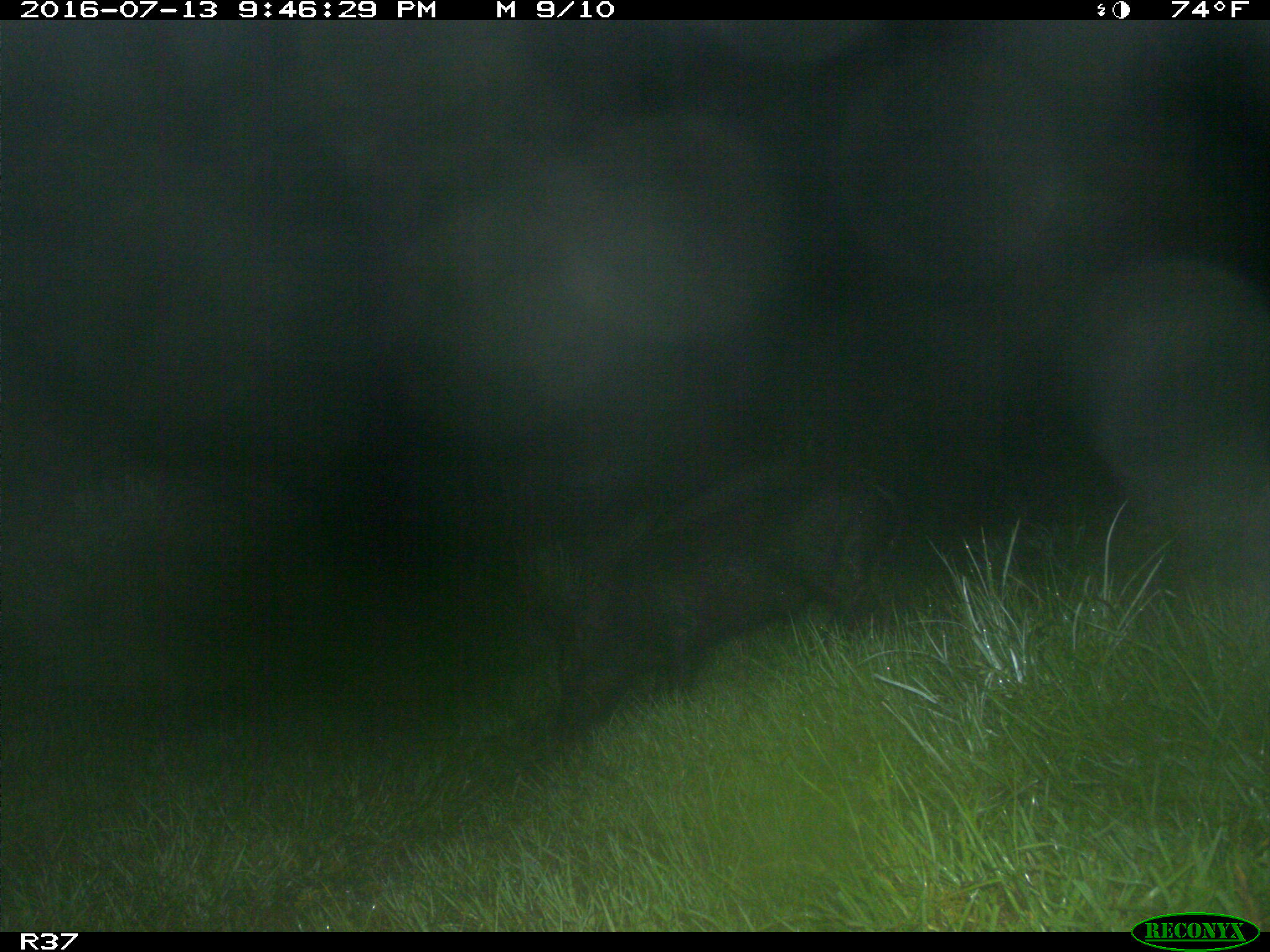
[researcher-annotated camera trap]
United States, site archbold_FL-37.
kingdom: Animalia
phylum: Chordata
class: Mammalia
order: Artiodactyla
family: Suidae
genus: Sus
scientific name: Sus scrofa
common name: wild boar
Sus scrofa (wild boar).